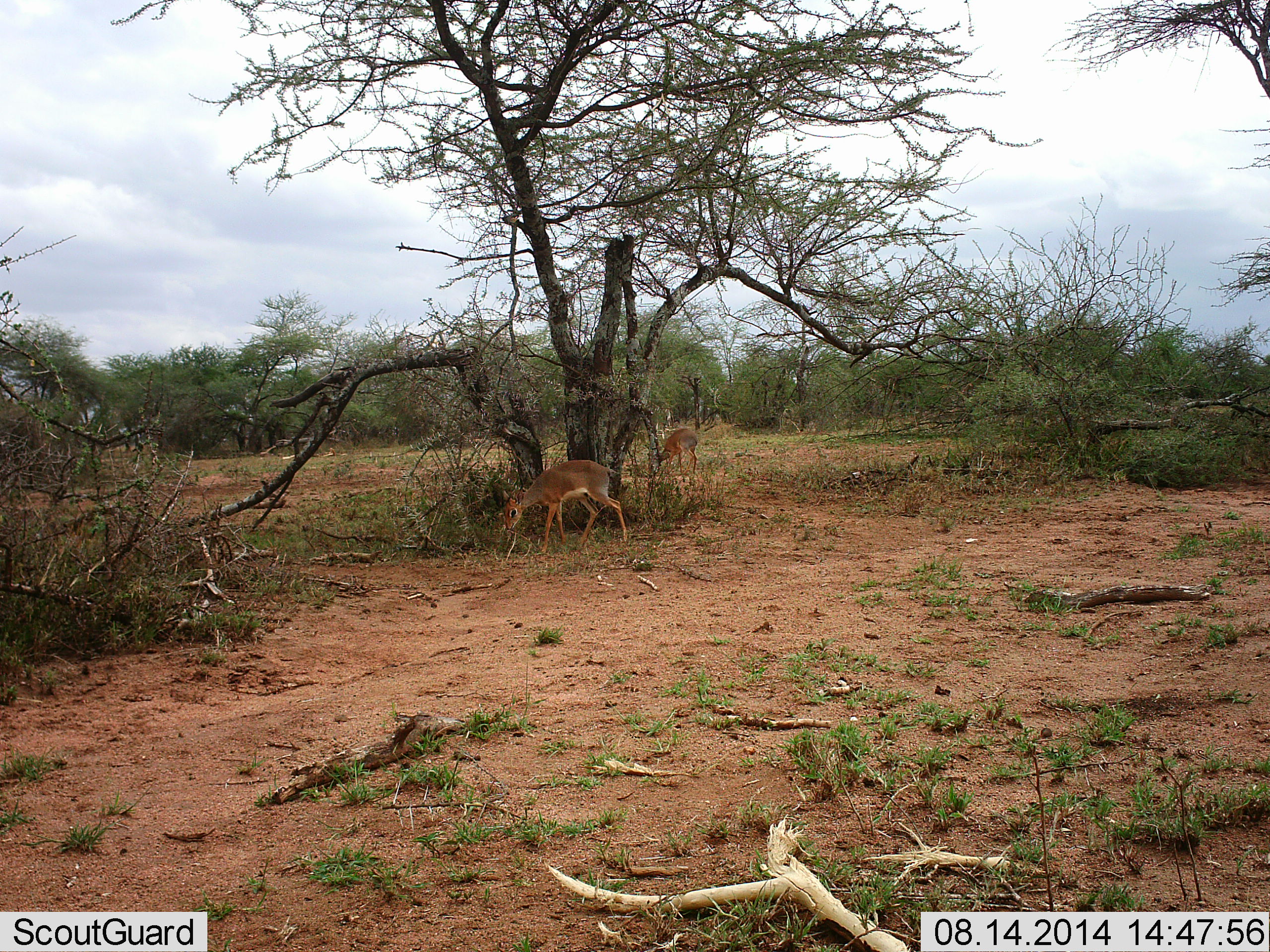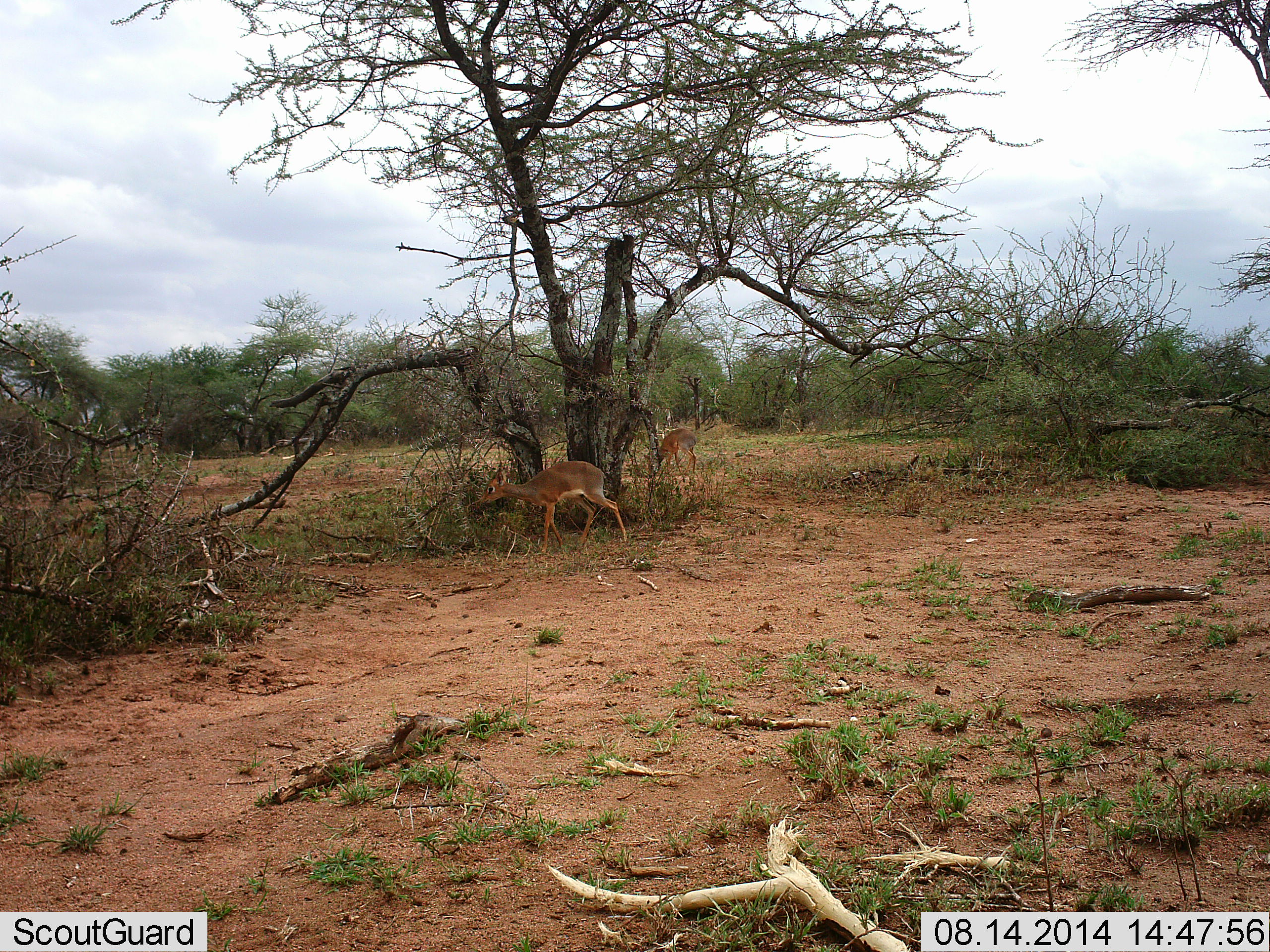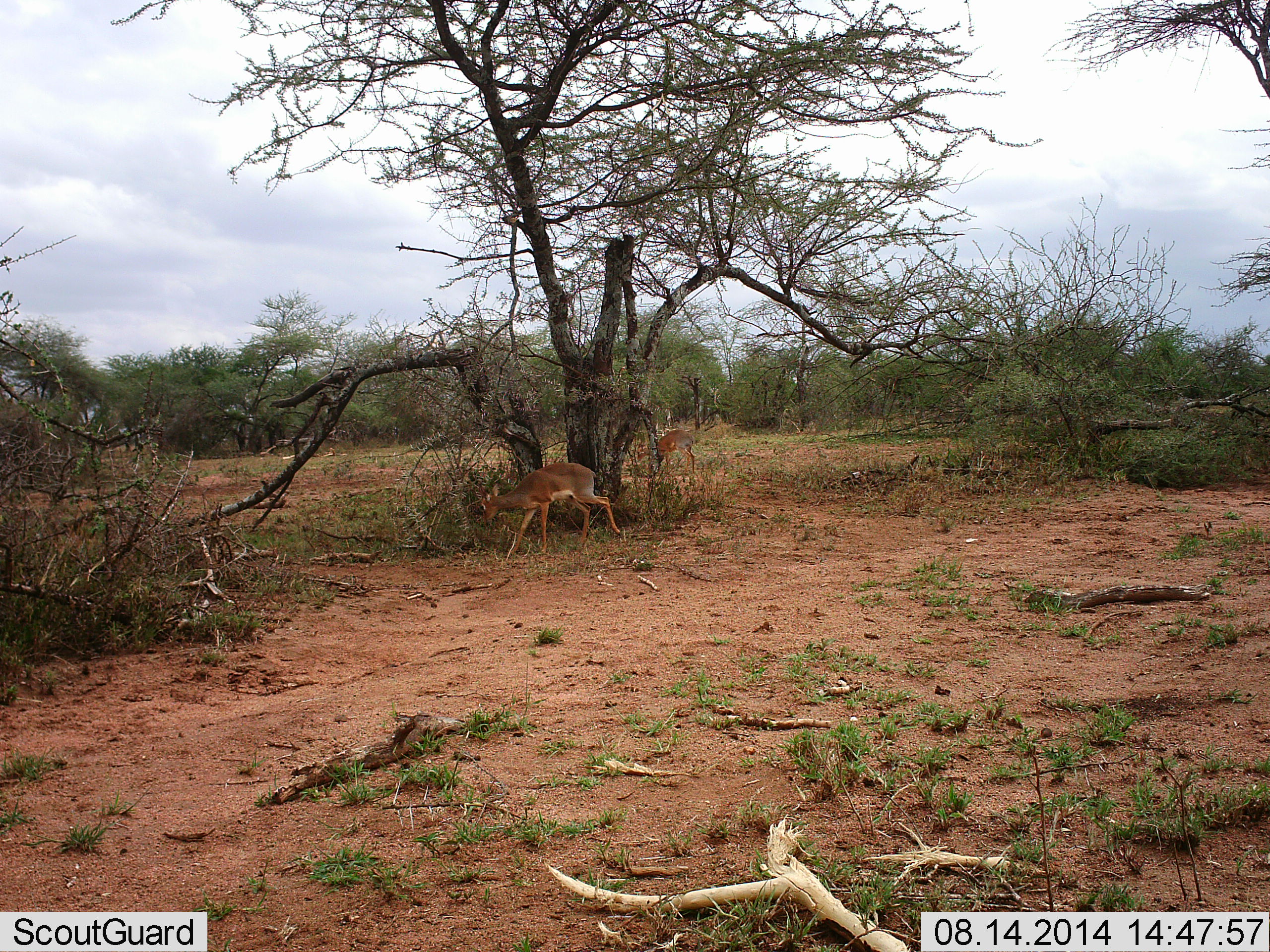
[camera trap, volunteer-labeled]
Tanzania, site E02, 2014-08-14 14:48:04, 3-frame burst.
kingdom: Animalia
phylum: Chordata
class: Mammalia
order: Artiodactyla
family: Bovidae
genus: Madoqua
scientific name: Madoqua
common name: dikdik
Dikdik (Madoqua), count 2. Behavior (volunteer vote fractions): standing 30%, resting 0%, moving 30%, interacting 0%. Young present (vote fraction): 0%. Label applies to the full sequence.